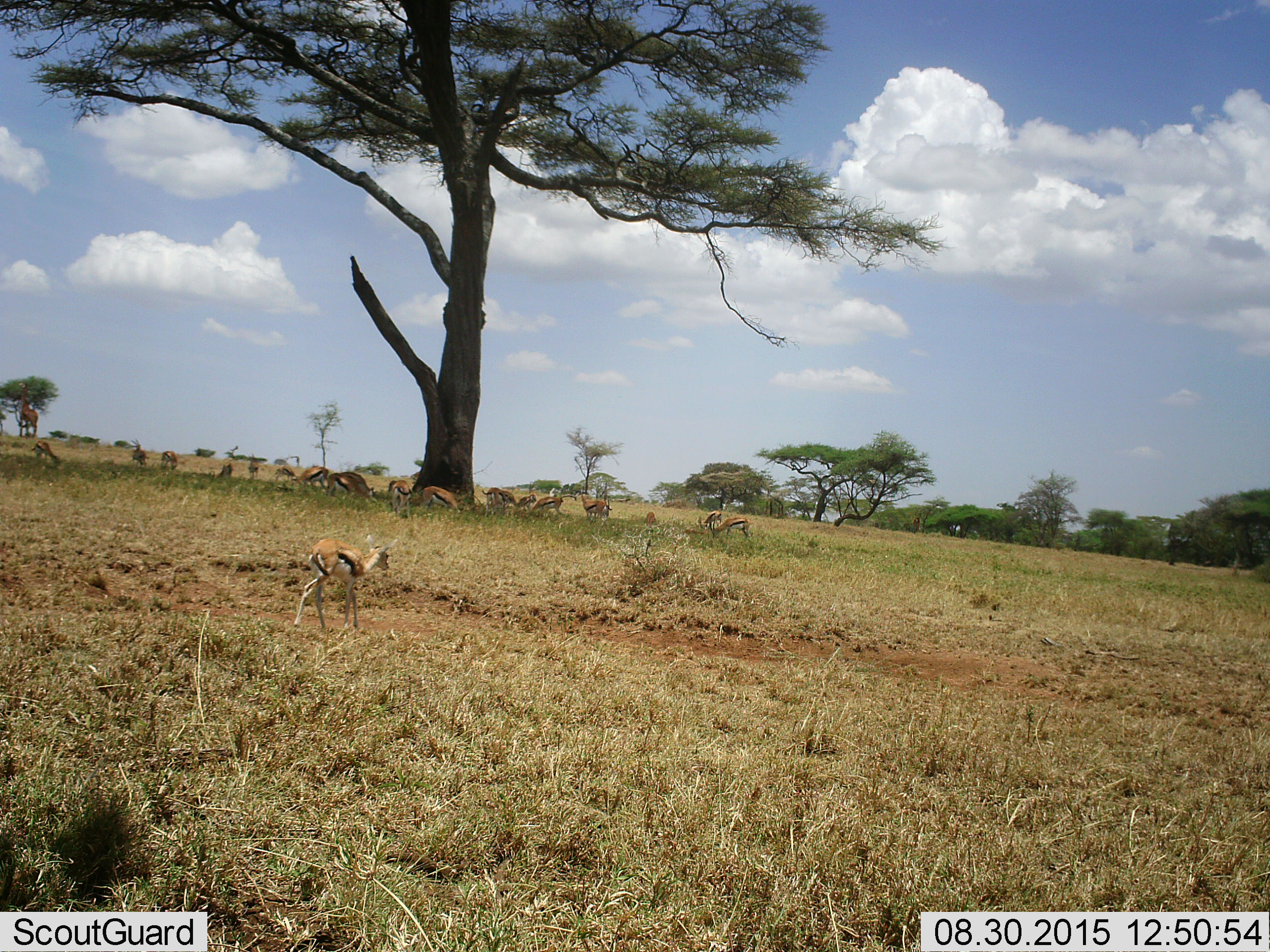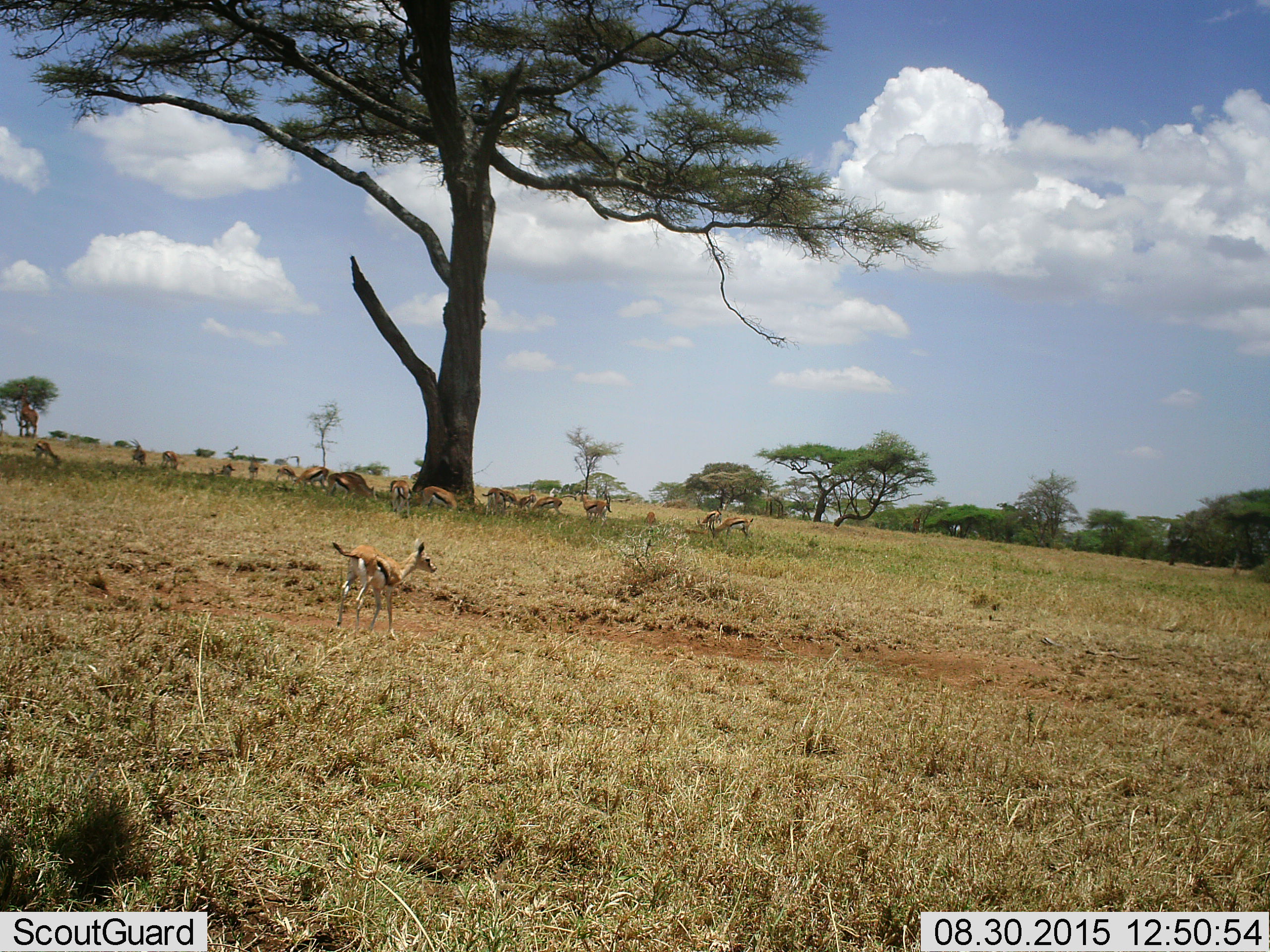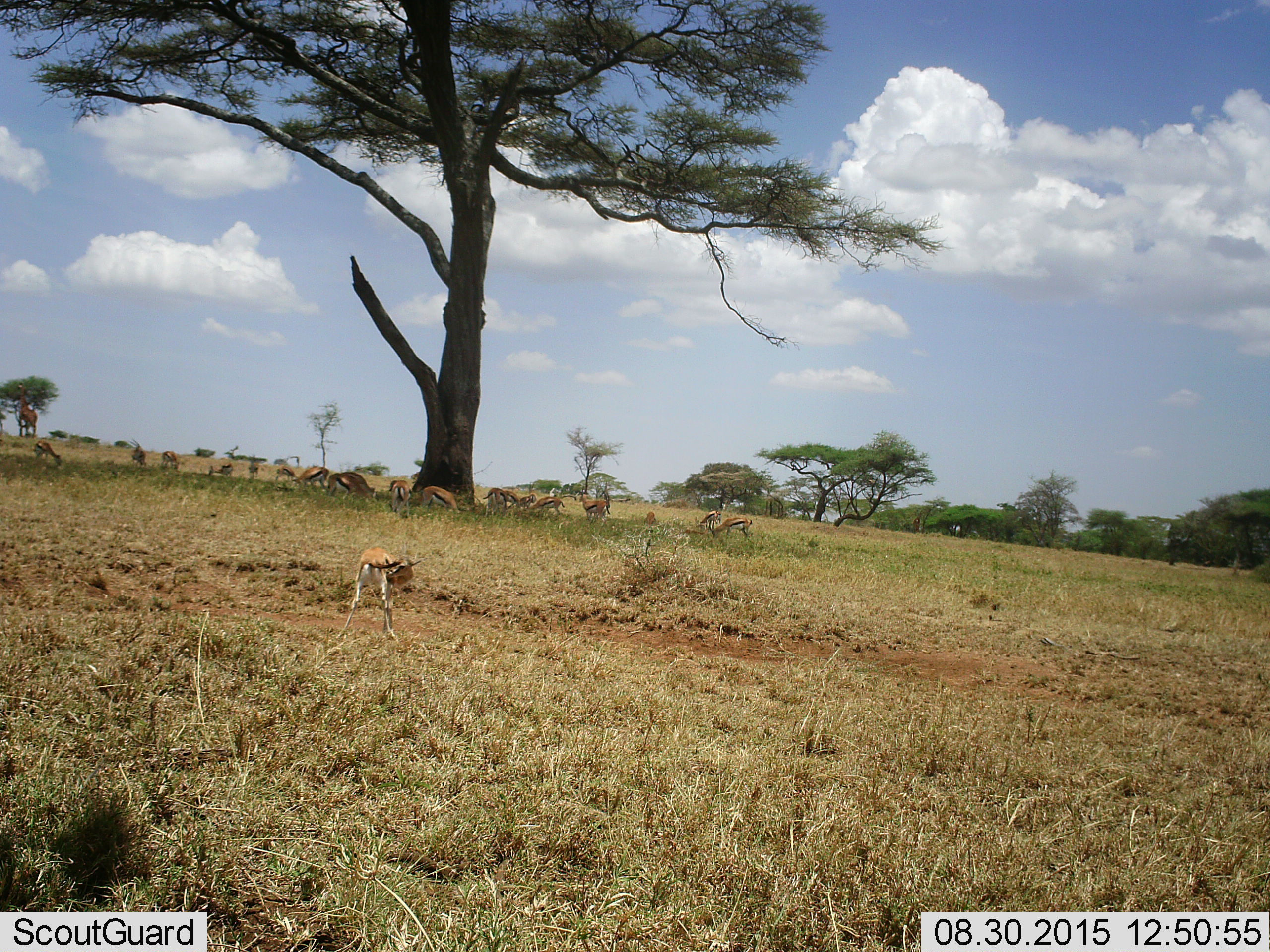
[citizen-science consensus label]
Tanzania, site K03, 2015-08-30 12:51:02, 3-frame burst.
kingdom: Animalia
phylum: Chordata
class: Mammalia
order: Artiodactyla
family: Bovidae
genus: Eudorcas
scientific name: Eudorcas thomsonii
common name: thomson's gazelle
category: gazellethomsons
Gazellethomsons (thomson's gazelle) (Eudorcas thomsonii), count 11-50. Behavior (volunteer vote fractions): standing 50%, resting 25%, moving 62%, interacting 0%. Young present (vote fraction): 62%. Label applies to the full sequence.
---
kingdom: Animalia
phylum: Chordata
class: Mammalia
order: Artiodactyla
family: Giraffidae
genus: Giraffa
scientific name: Giraffa camelopardalis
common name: giraffe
Giraffe (Giraffa camelopardalis), count 1. Behavior (volunteer vote fractions): standing 25%, resting 0%, moving 0%, interacting 0%. Young present (vote fraction): 0%. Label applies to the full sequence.